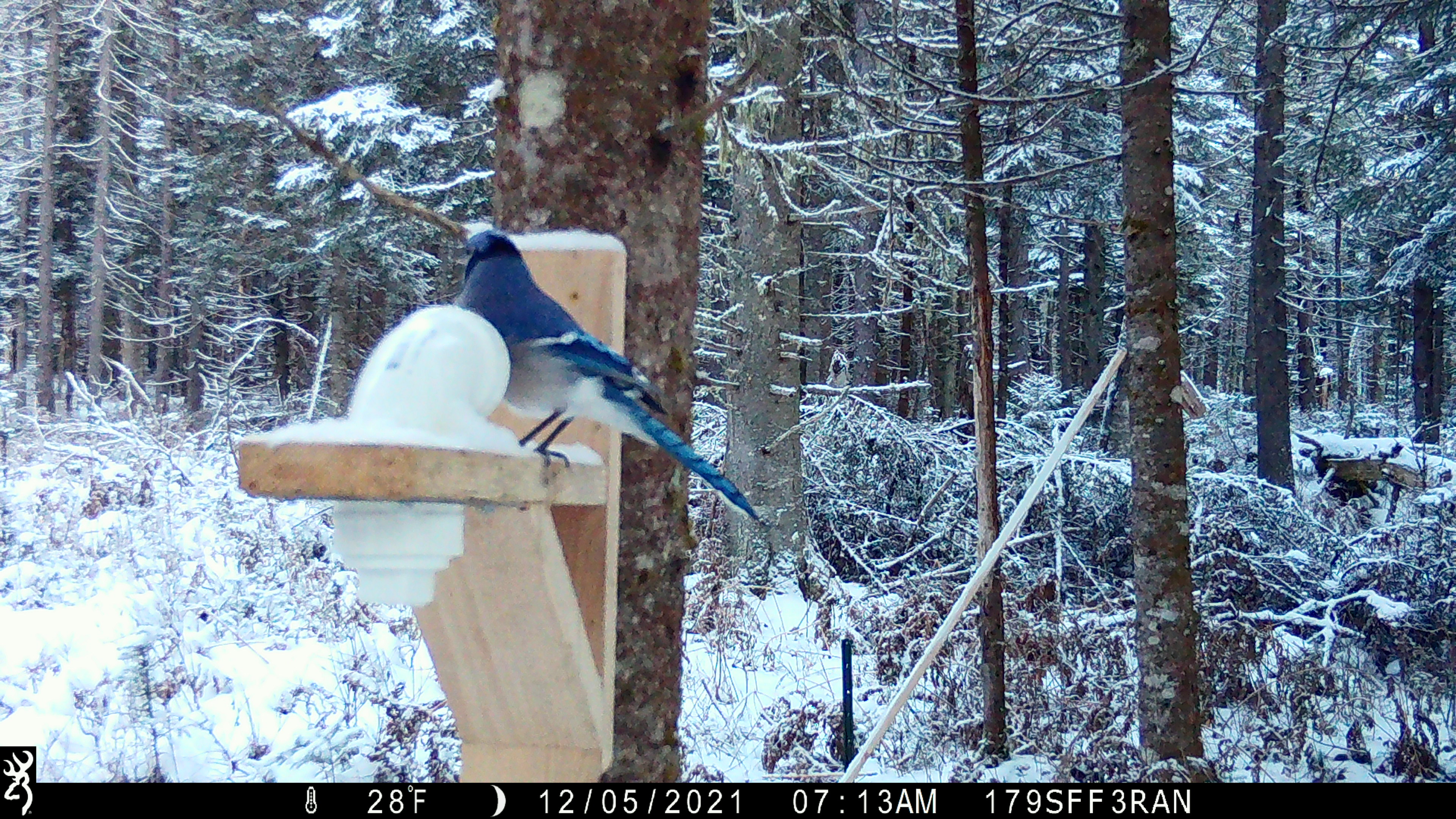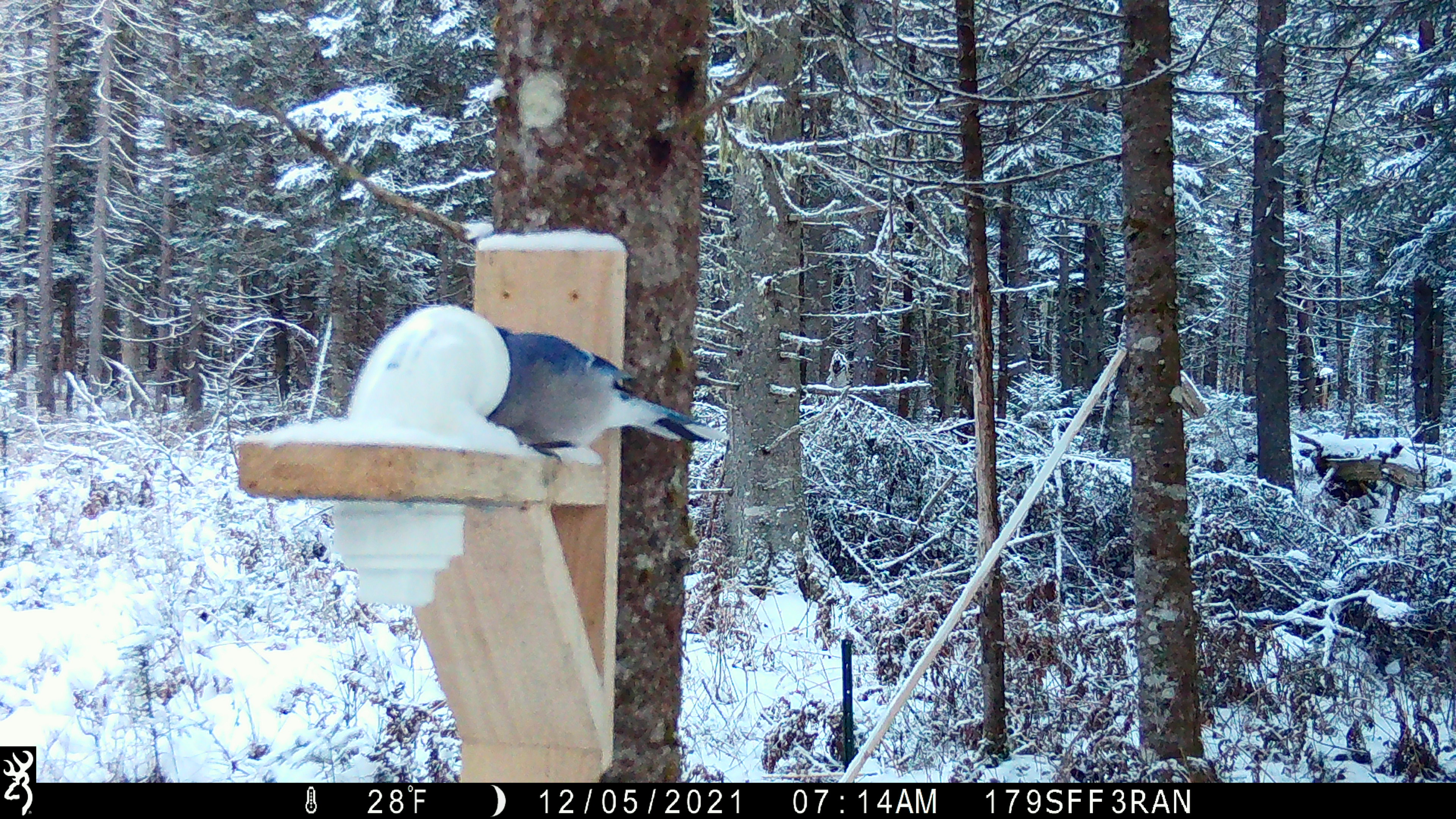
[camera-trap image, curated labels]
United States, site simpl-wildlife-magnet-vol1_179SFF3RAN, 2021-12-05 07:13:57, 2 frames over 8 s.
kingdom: Animalia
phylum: Chordata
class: Aves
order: Passeriformes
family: Corvidae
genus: Cyanocitta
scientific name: Cyanocitta cristata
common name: blue jay